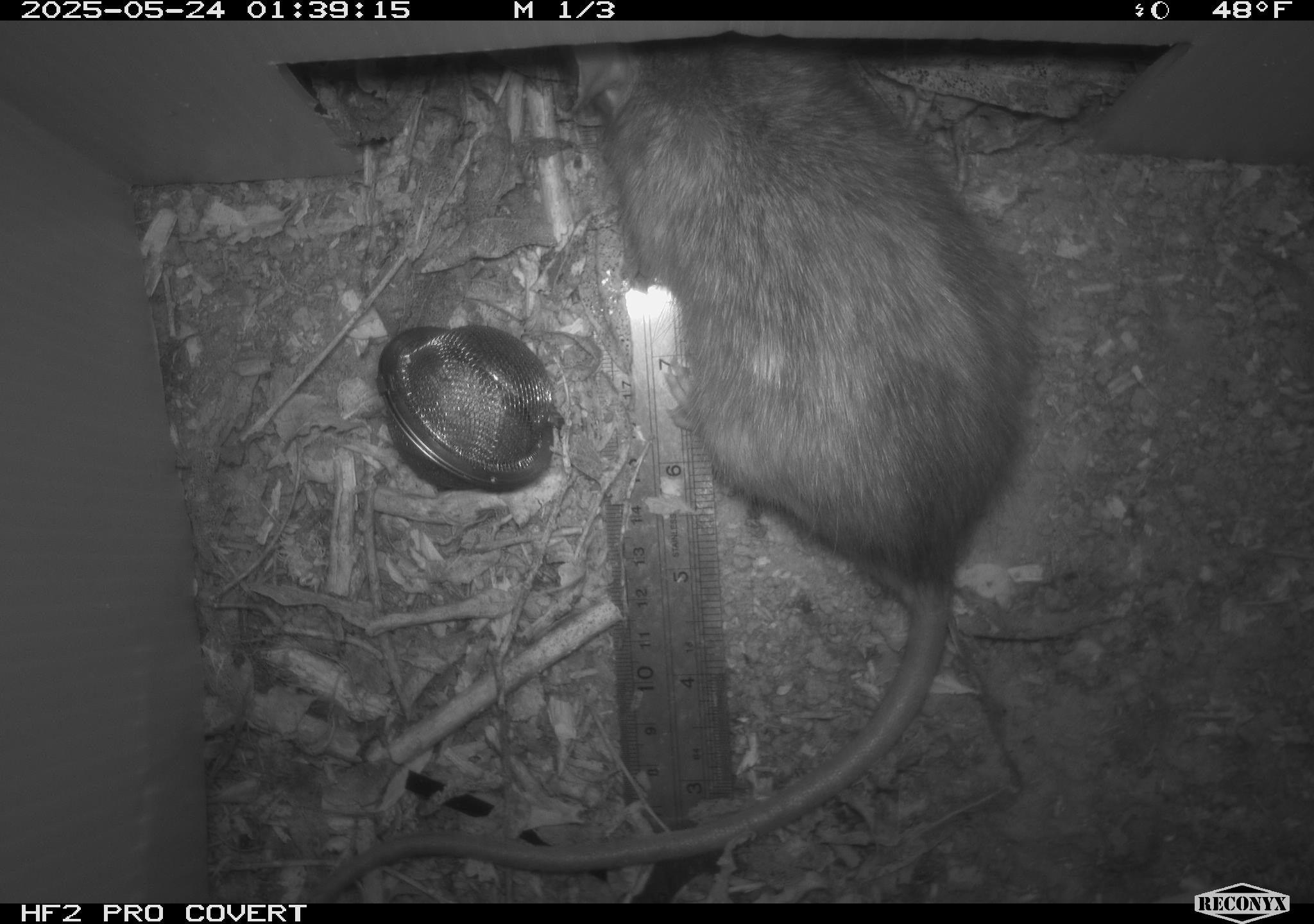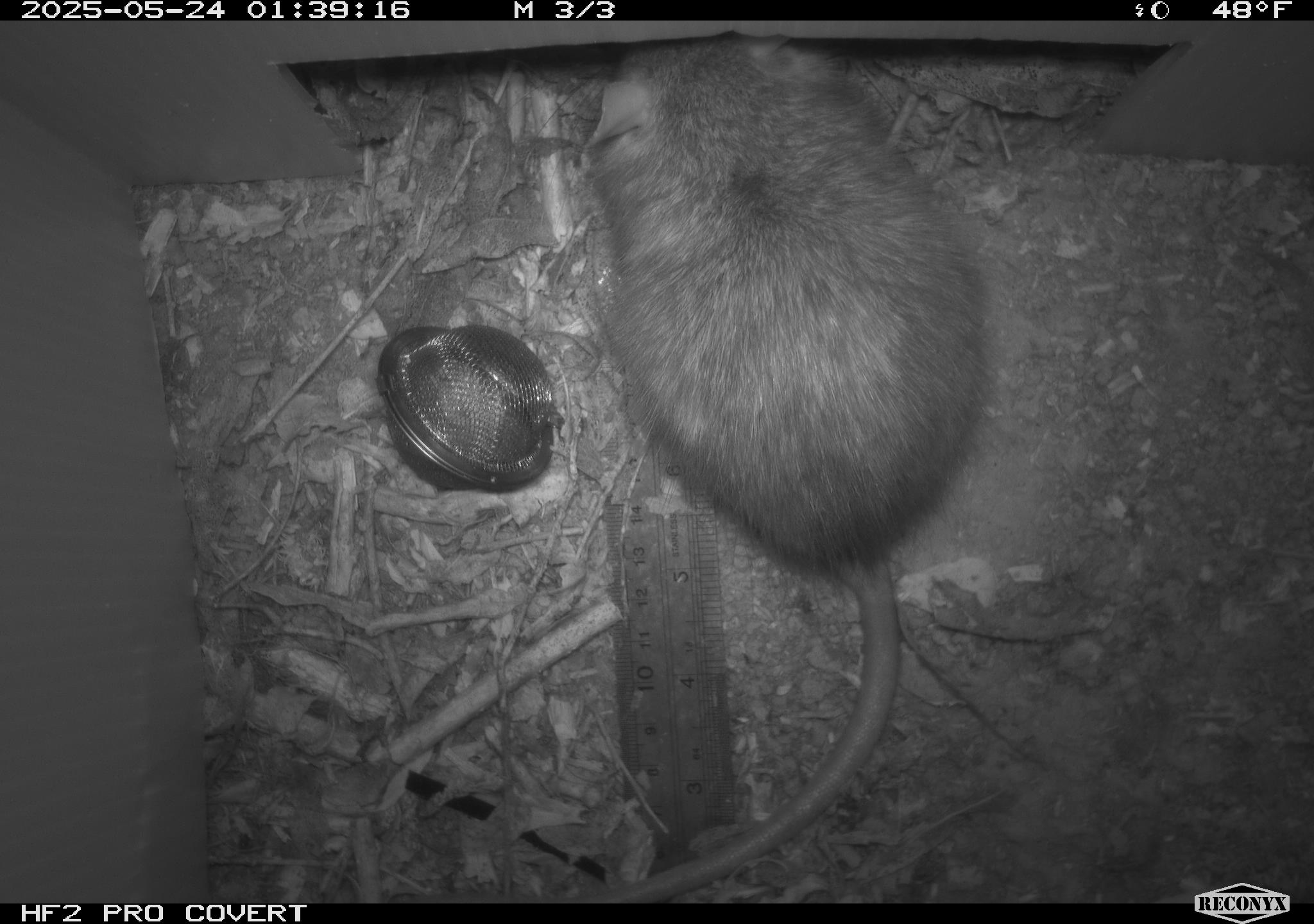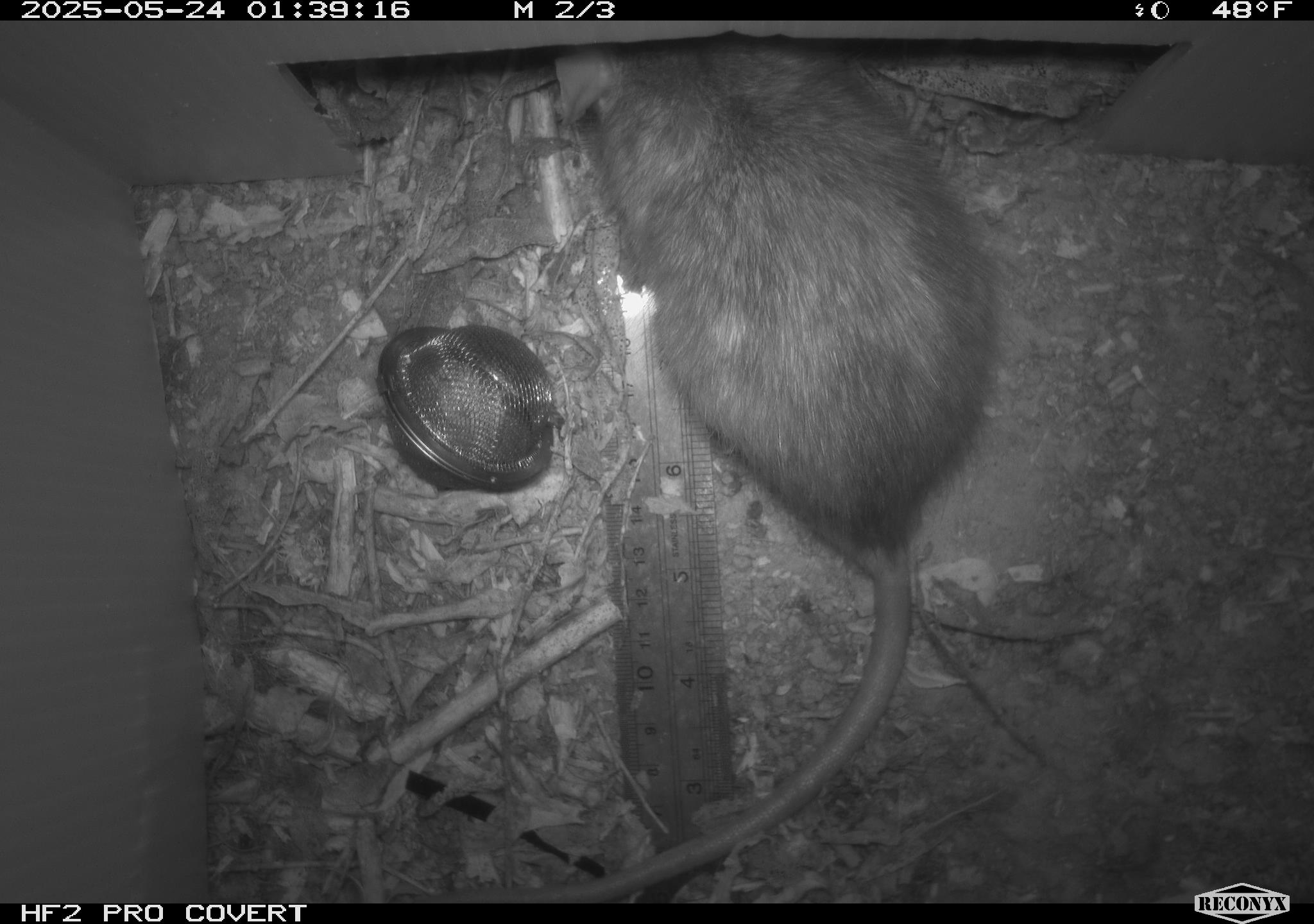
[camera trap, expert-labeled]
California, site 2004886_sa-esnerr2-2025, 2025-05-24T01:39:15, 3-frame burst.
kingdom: Animalia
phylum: Chordata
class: Mammalia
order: Rodentia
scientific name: Rodentia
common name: rodent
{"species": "rodent (Rodentia)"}